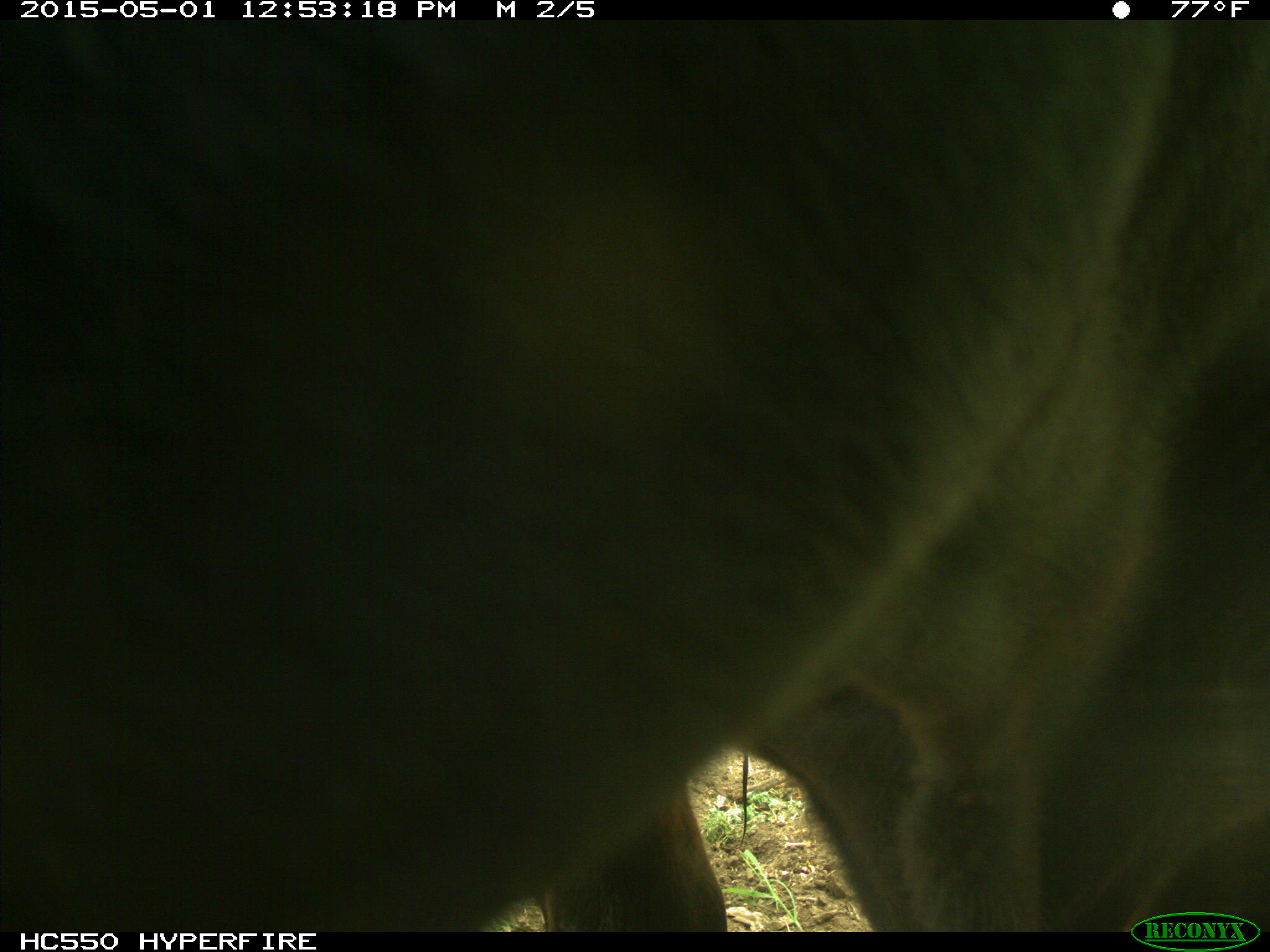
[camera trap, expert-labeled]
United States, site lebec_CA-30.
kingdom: Animalia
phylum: Chordata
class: Mammalia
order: Artiodactyla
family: Bovidae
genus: Bos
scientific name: Bos taurus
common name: domestic cow